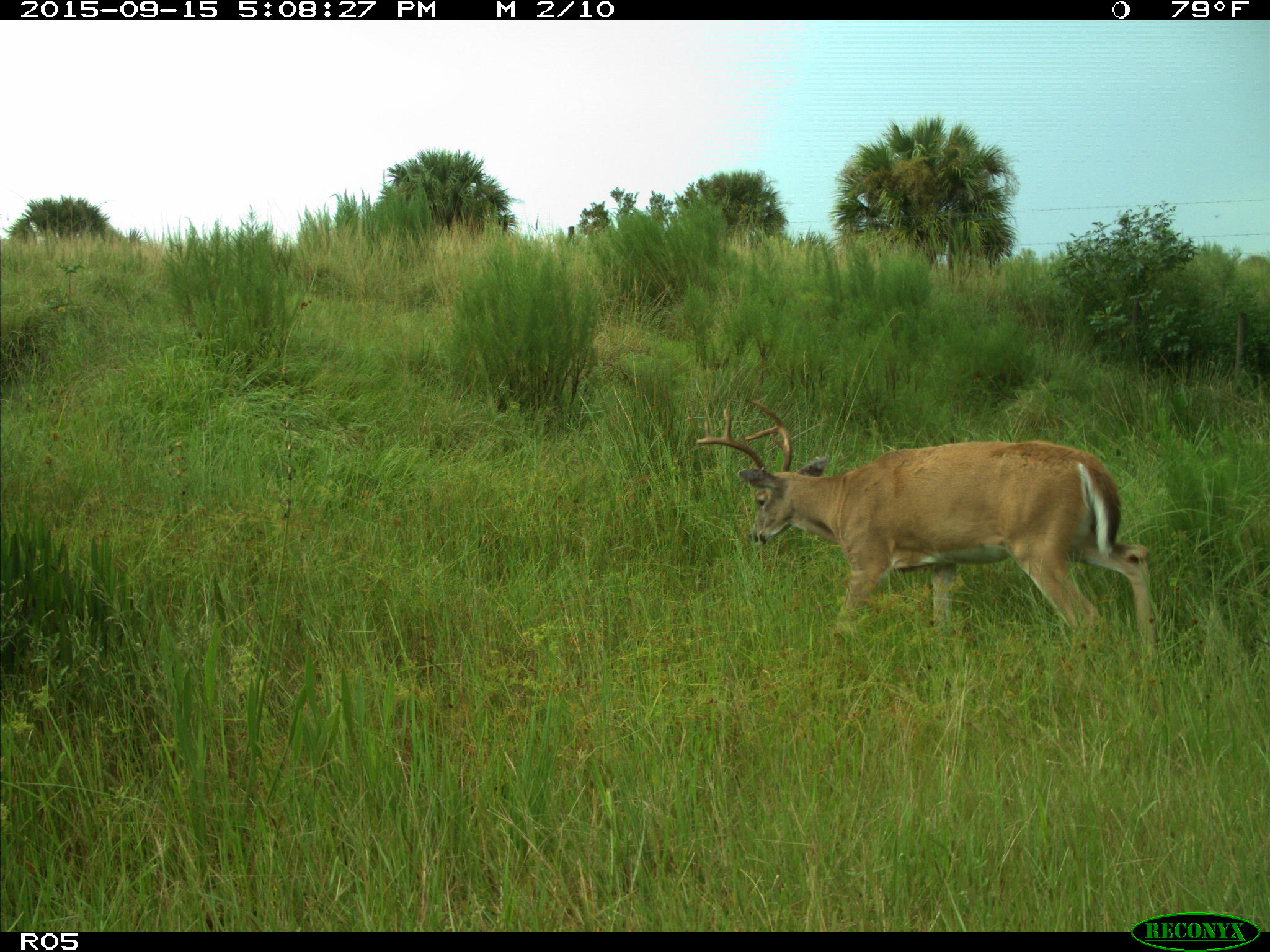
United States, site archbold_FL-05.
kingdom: Animalia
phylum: Chordata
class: Mammalia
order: Artiodactyla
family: Cervidae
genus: Odocoileus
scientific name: Odocoileus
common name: deer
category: unidentified deer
Unidentified deer (deer) (Odocoileus).